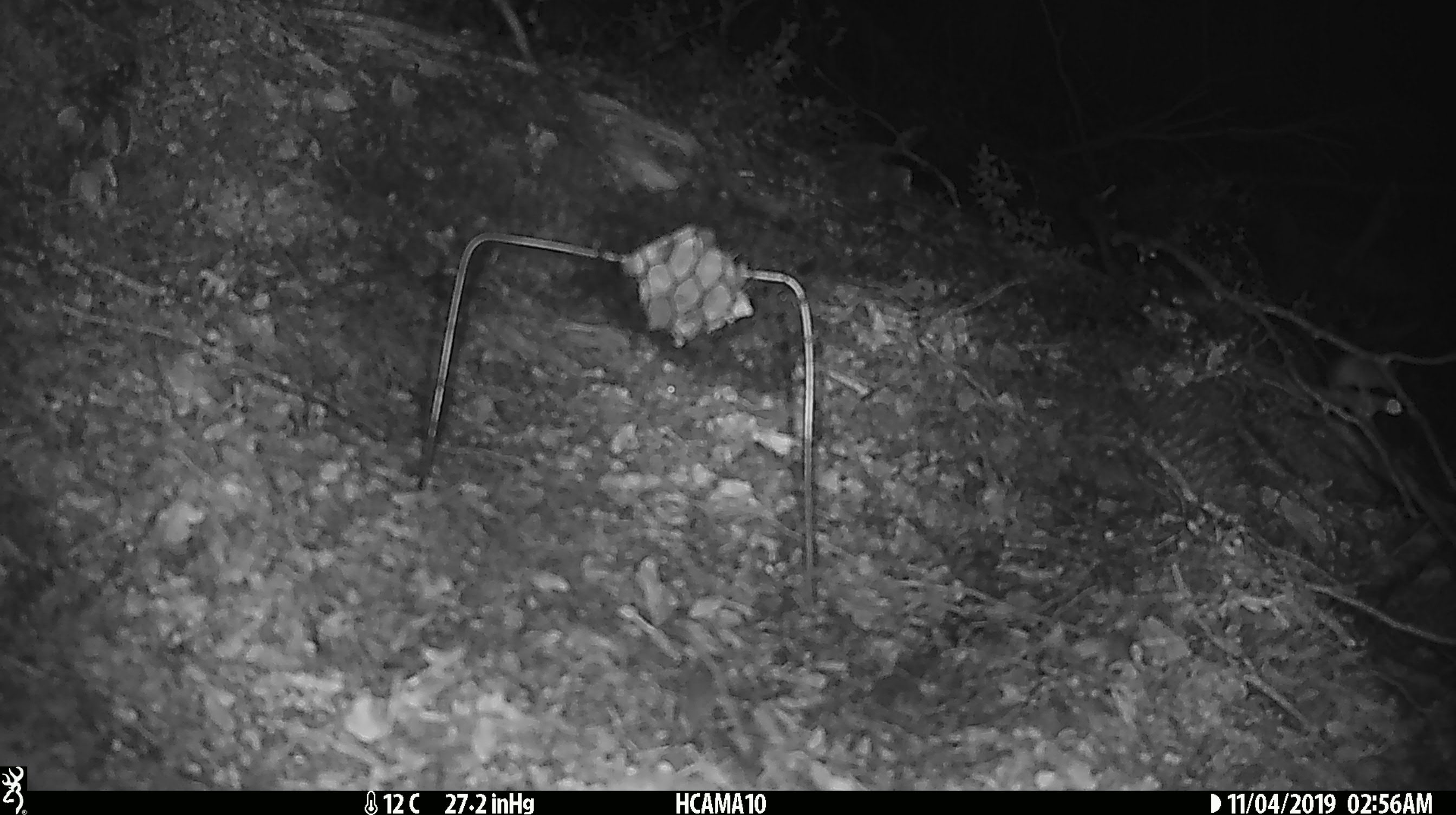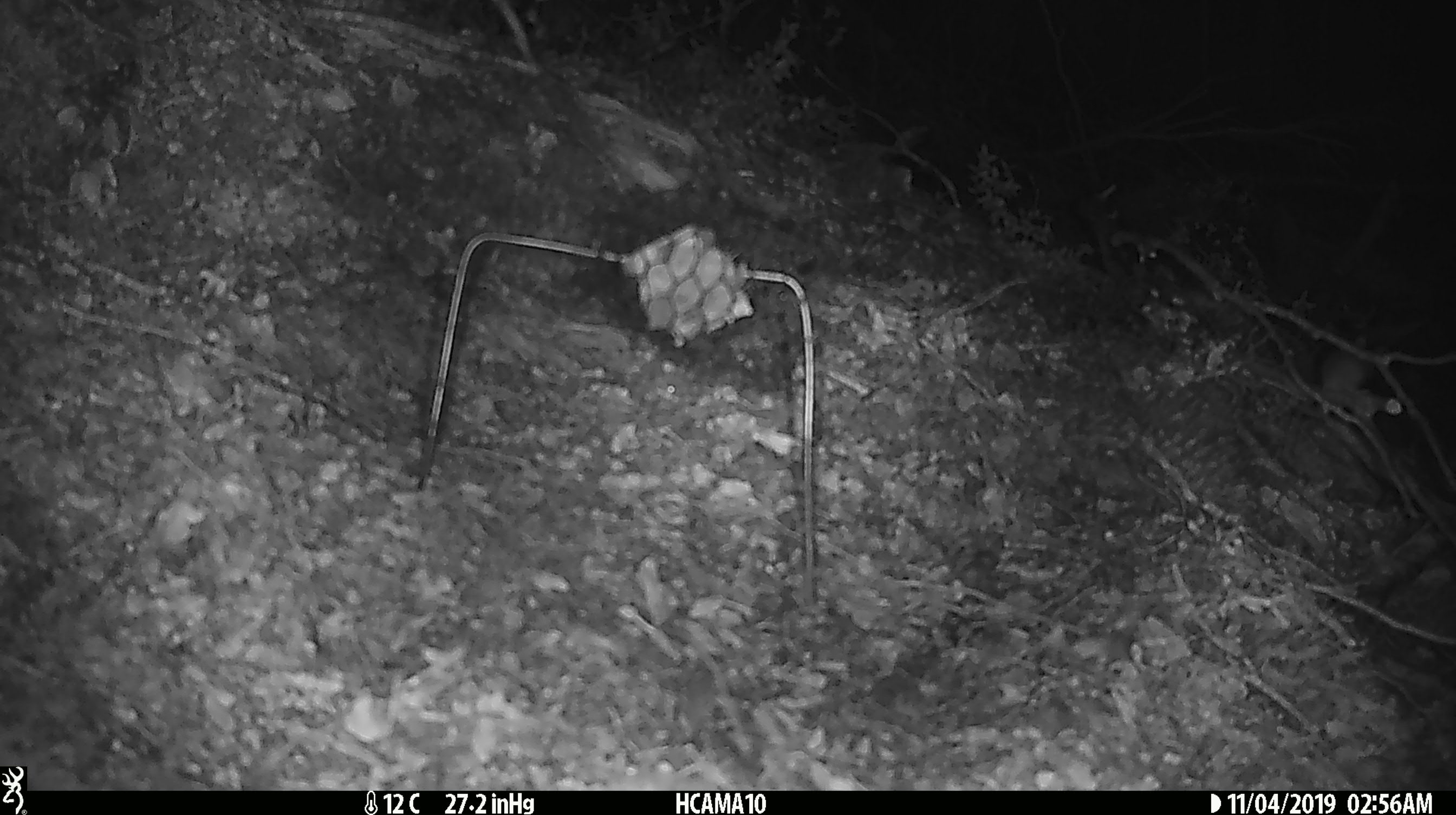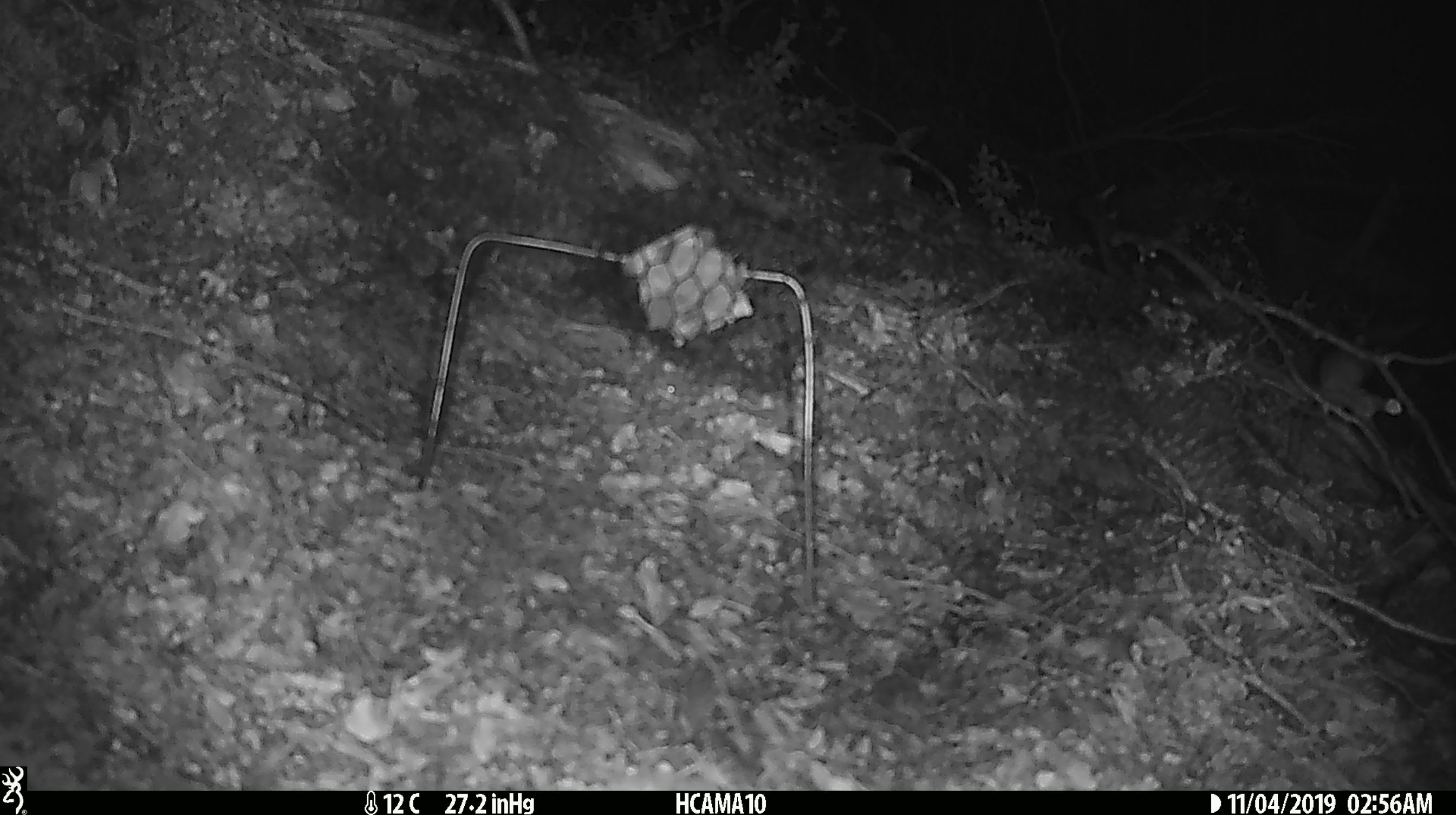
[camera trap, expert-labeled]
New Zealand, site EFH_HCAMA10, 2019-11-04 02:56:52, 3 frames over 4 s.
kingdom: Animalia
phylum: Chordata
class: Mammalia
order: Rodentia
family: Muridae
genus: Mus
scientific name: Mus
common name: mouse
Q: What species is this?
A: Mouse (Mus).